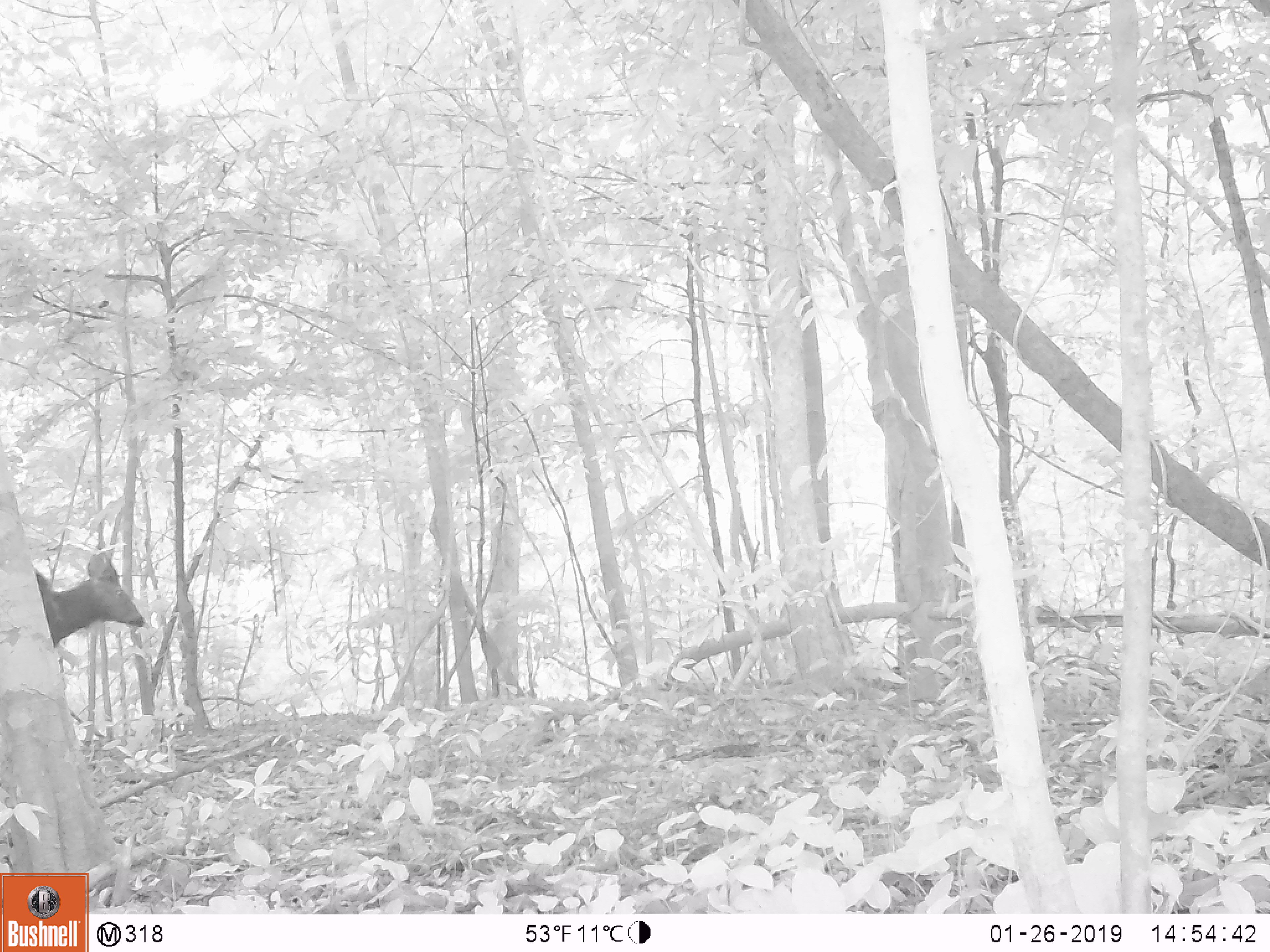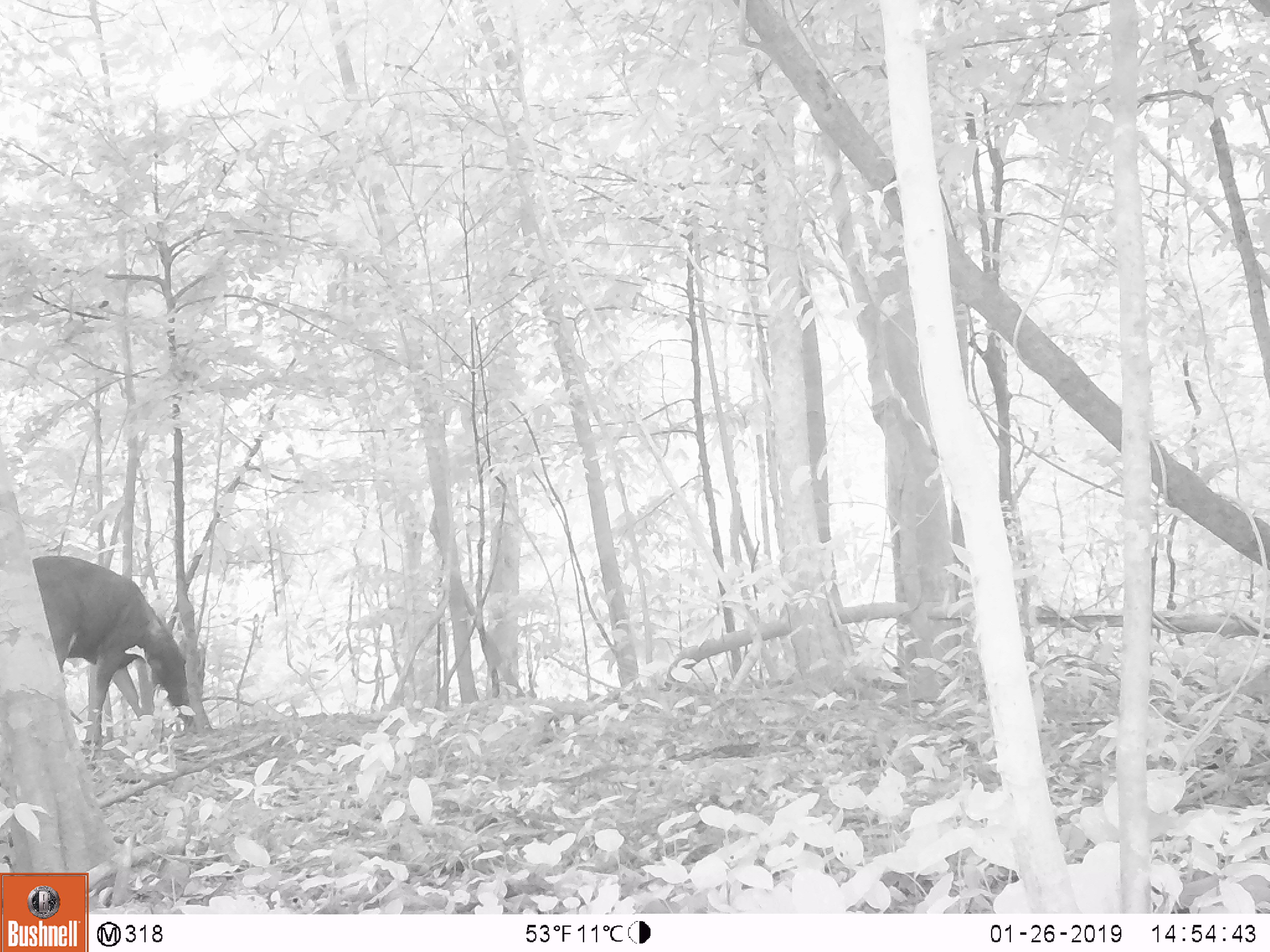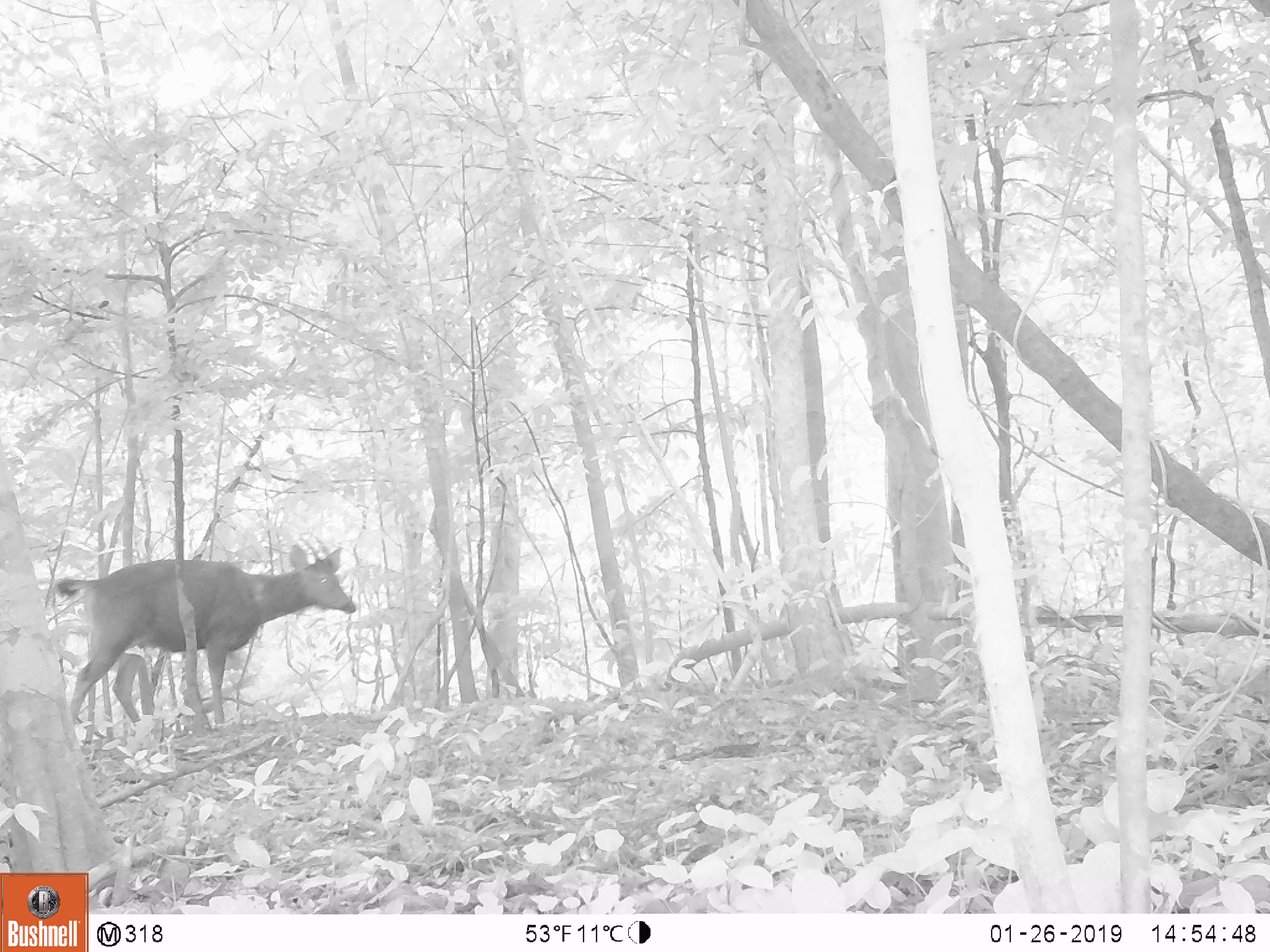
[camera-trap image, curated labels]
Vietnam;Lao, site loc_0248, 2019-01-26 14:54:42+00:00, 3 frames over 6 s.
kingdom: Animalia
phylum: Chordata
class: Mammalia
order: Artiodactyla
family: Cervidae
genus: Rusa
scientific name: Rusa unicolor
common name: sambar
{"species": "sambar (Rusa unicolor)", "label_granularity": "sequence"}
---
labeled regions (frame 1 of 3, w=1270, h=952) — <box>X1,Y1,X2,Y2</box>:
sambar: <box>33,544,144,648</box>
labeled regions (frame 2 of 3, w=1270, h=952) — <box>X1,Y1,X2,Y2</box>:
sambar: <box>33,555,187,743</box>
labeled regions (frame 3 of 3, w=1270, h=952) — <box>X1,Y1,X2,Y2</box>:
sambar: <box>52,542,359,749</box>